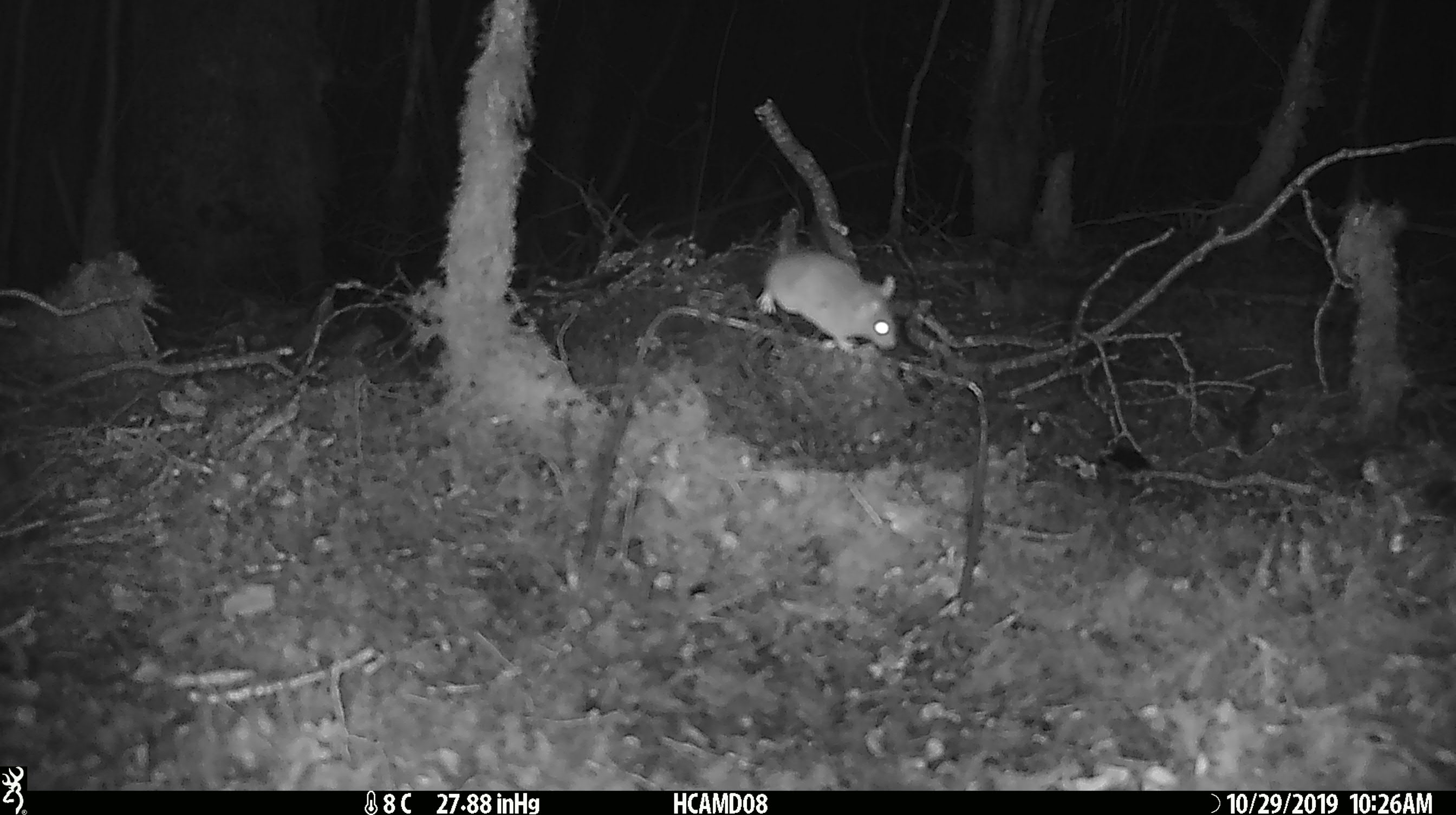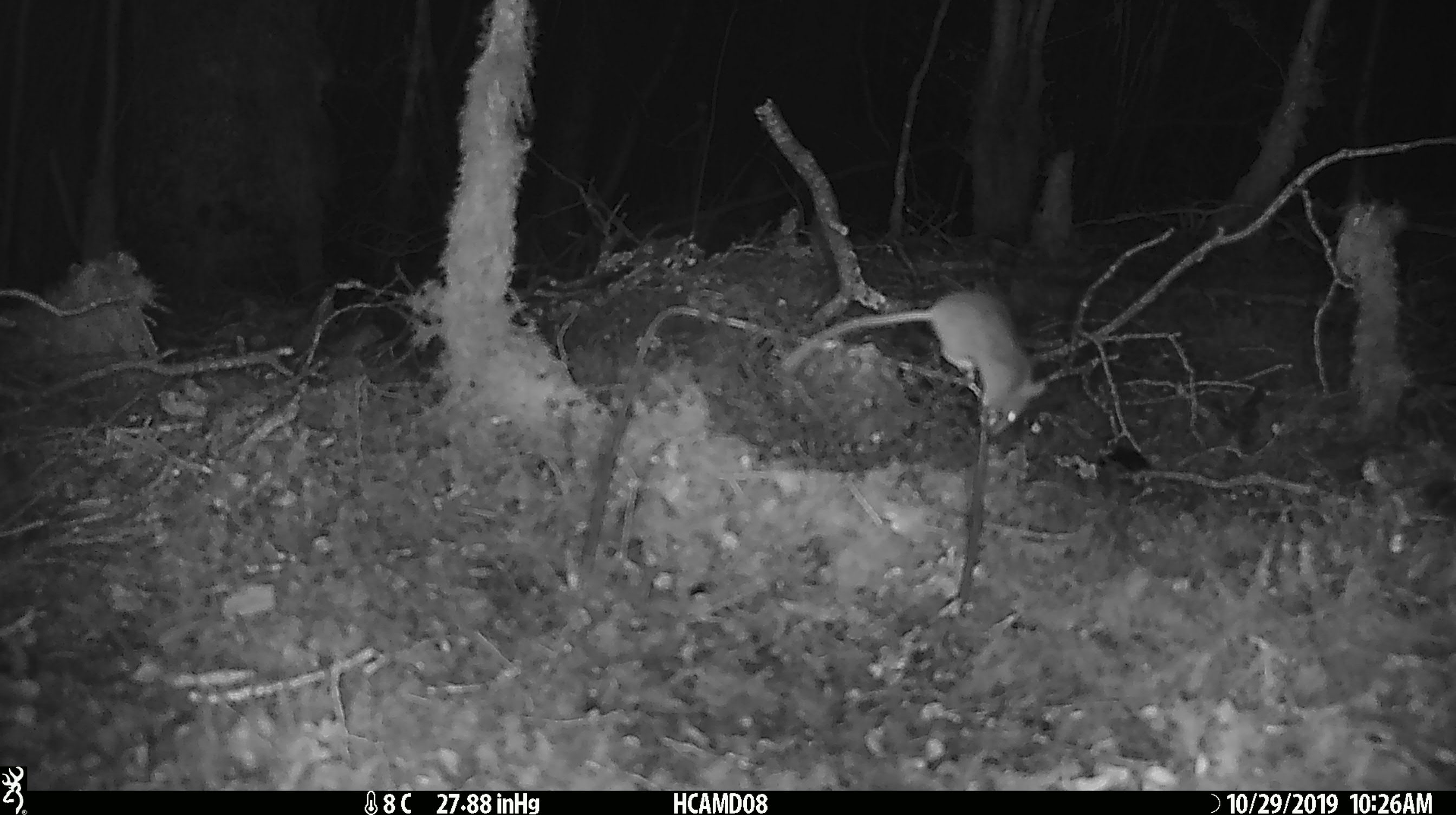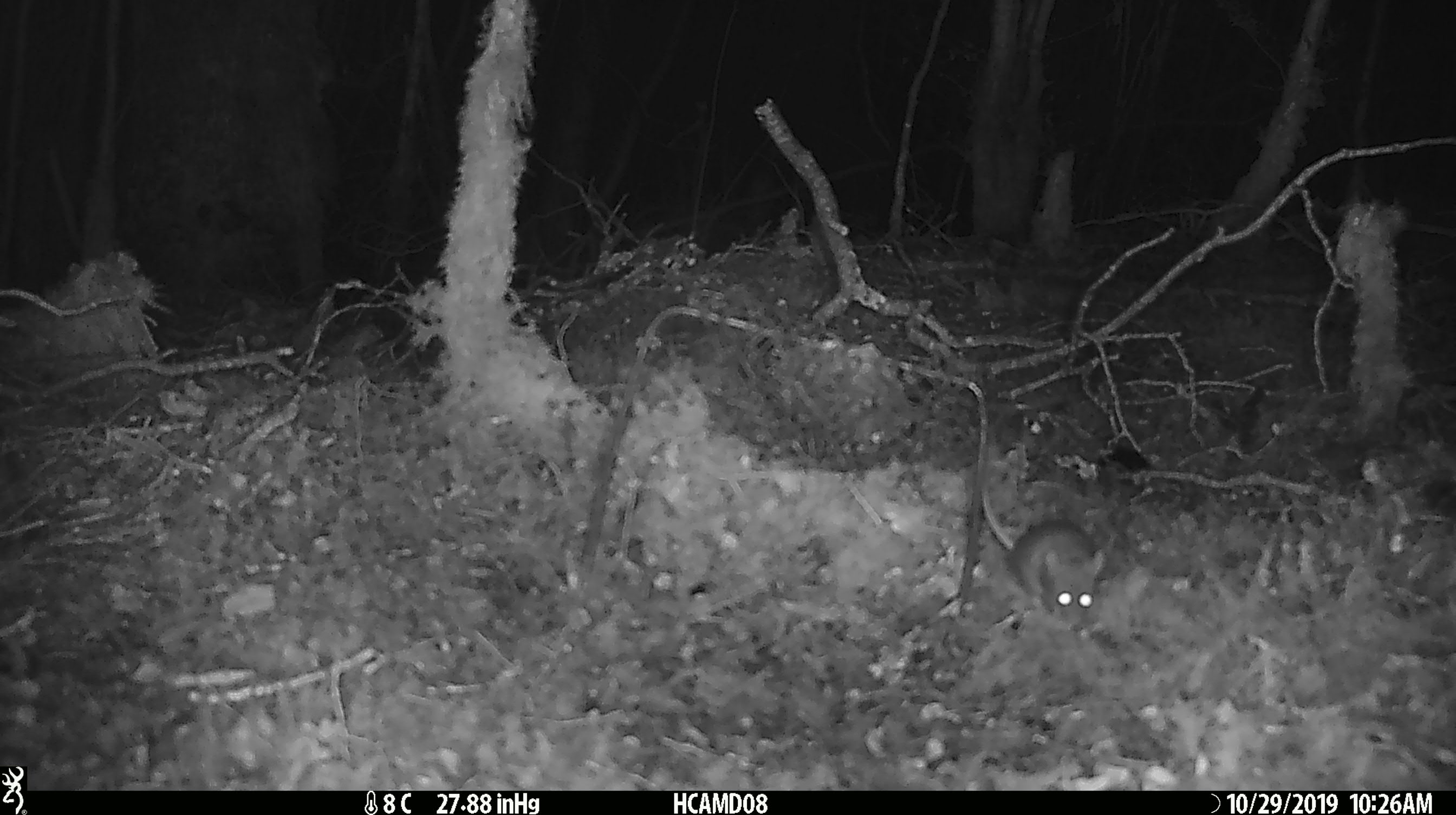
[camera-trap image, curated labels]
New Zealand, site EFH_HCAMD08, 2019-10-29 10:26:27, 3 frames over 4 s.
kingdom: Animalia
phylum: Chordata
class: Mammalia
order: Rodentia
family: Muridae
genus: Mus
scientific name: Mus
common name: mouse